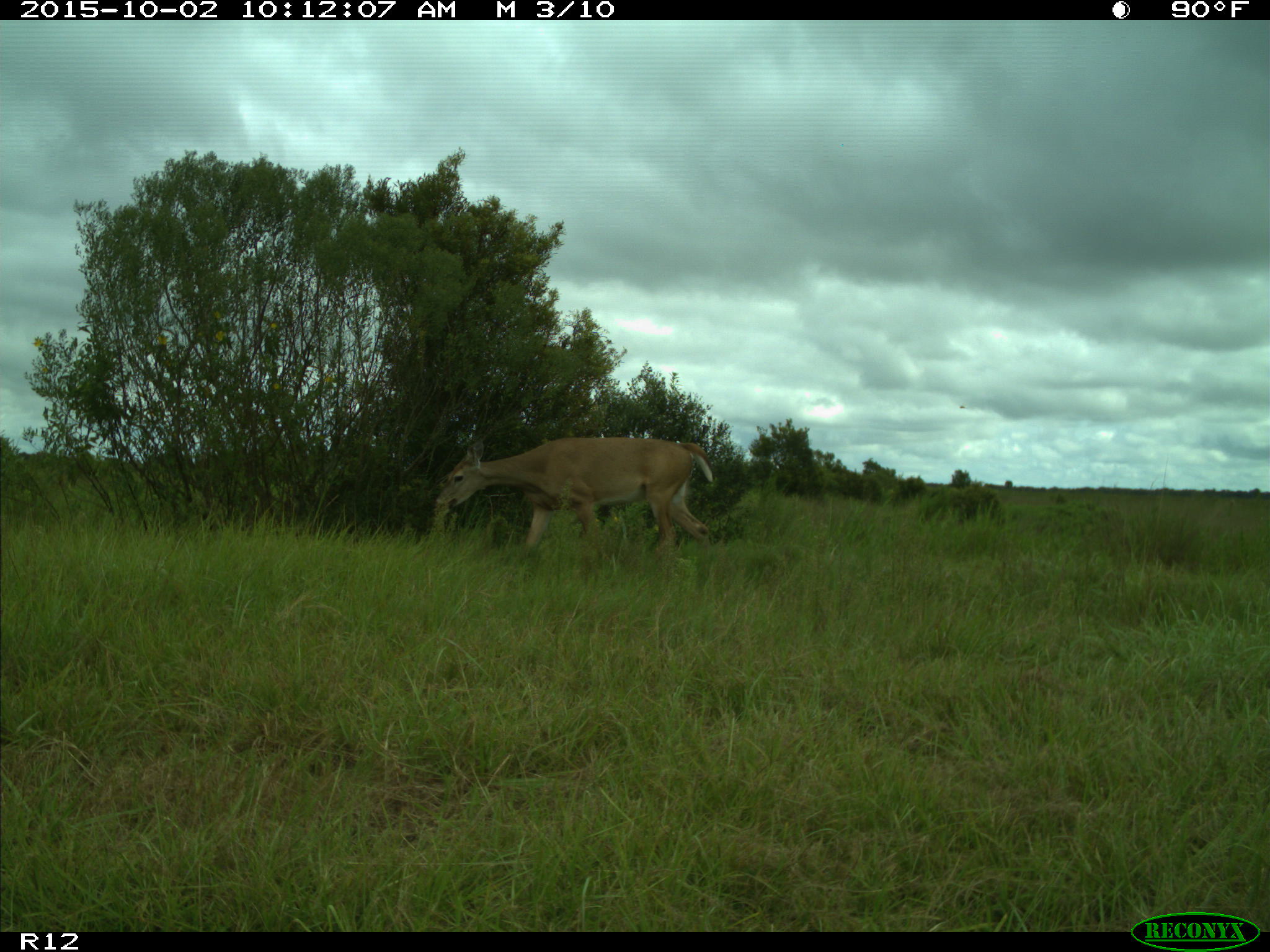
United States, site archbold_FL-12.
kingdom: Animalia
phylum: Chordata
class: Mammalia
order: Artiodactyla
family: Cervidae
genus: Odocoileus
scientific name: Odocoileus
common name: deer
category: unidentified deer